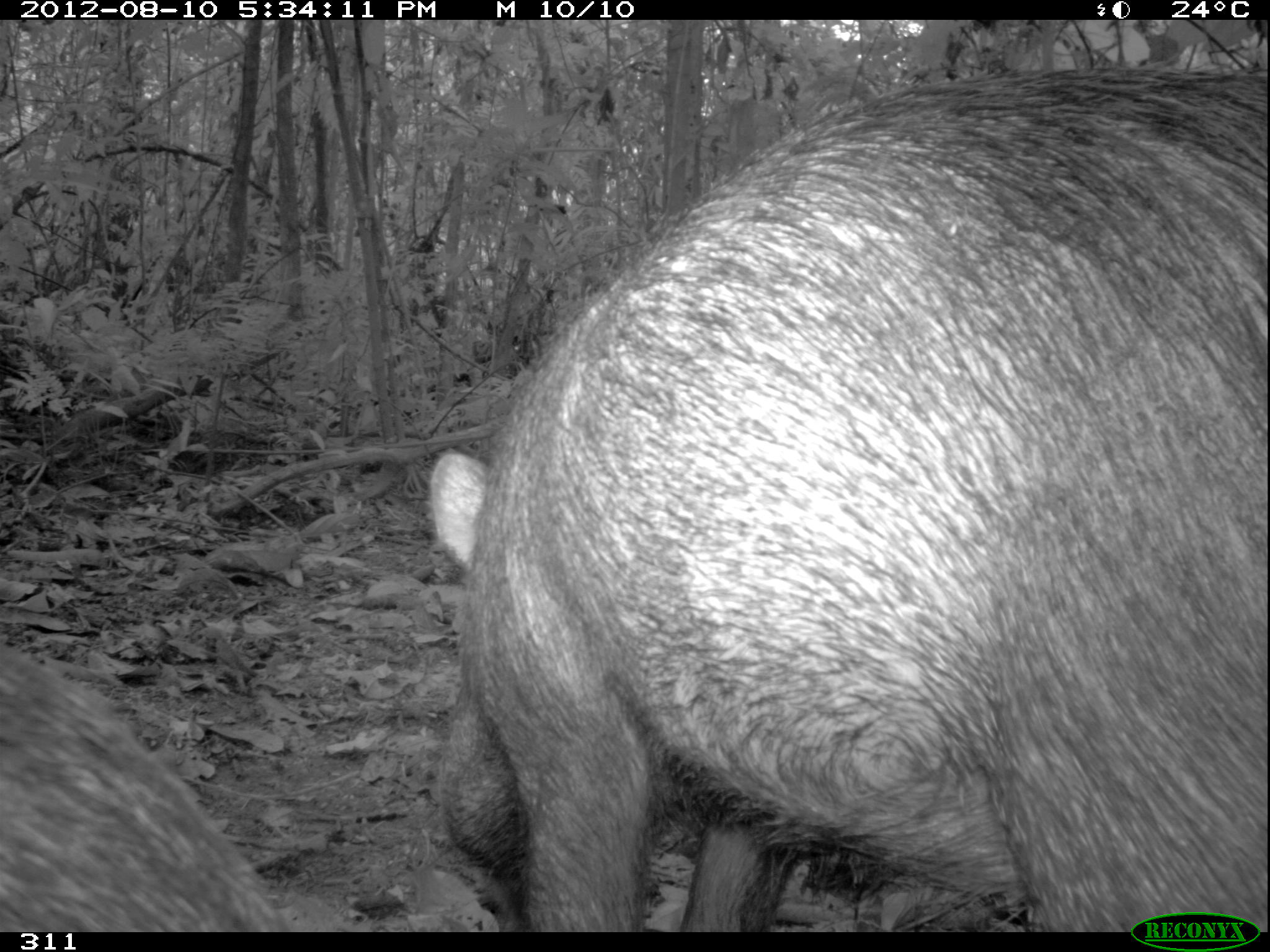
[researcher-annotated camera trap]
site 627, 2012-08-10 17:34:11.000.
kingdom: Animalia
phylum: Chordata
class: Mammalia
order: Artiodactyla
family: Tayassuidae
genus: Tayassu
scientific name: Tayassu pecari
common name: white-lipped peccary